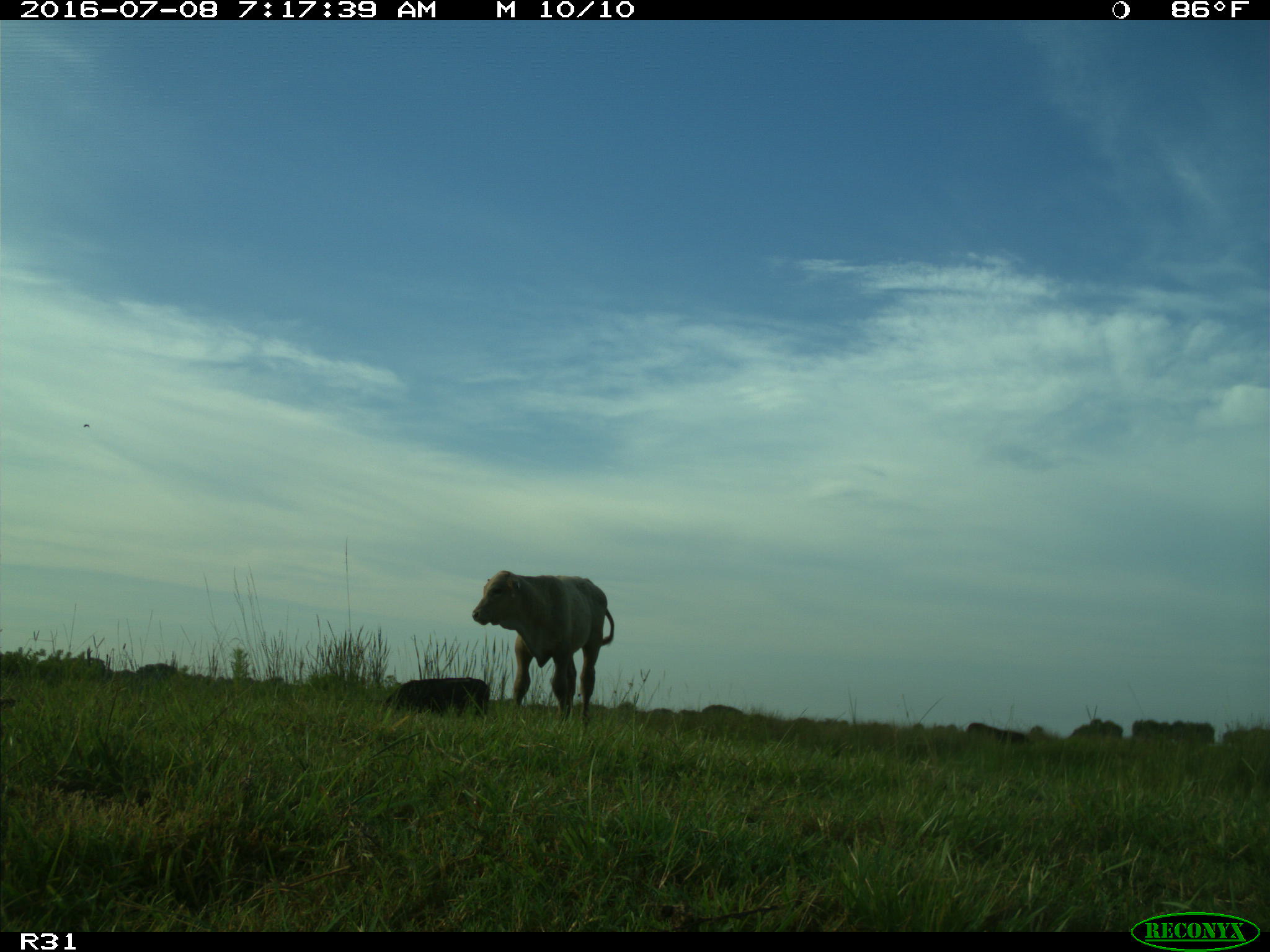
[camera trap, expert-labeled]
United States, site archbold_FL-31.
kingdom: Animalia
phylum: Chordata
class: Mammalia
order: Artiodactyla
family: Bovidae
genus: Bos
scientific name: Bos taurus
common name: domestic cow